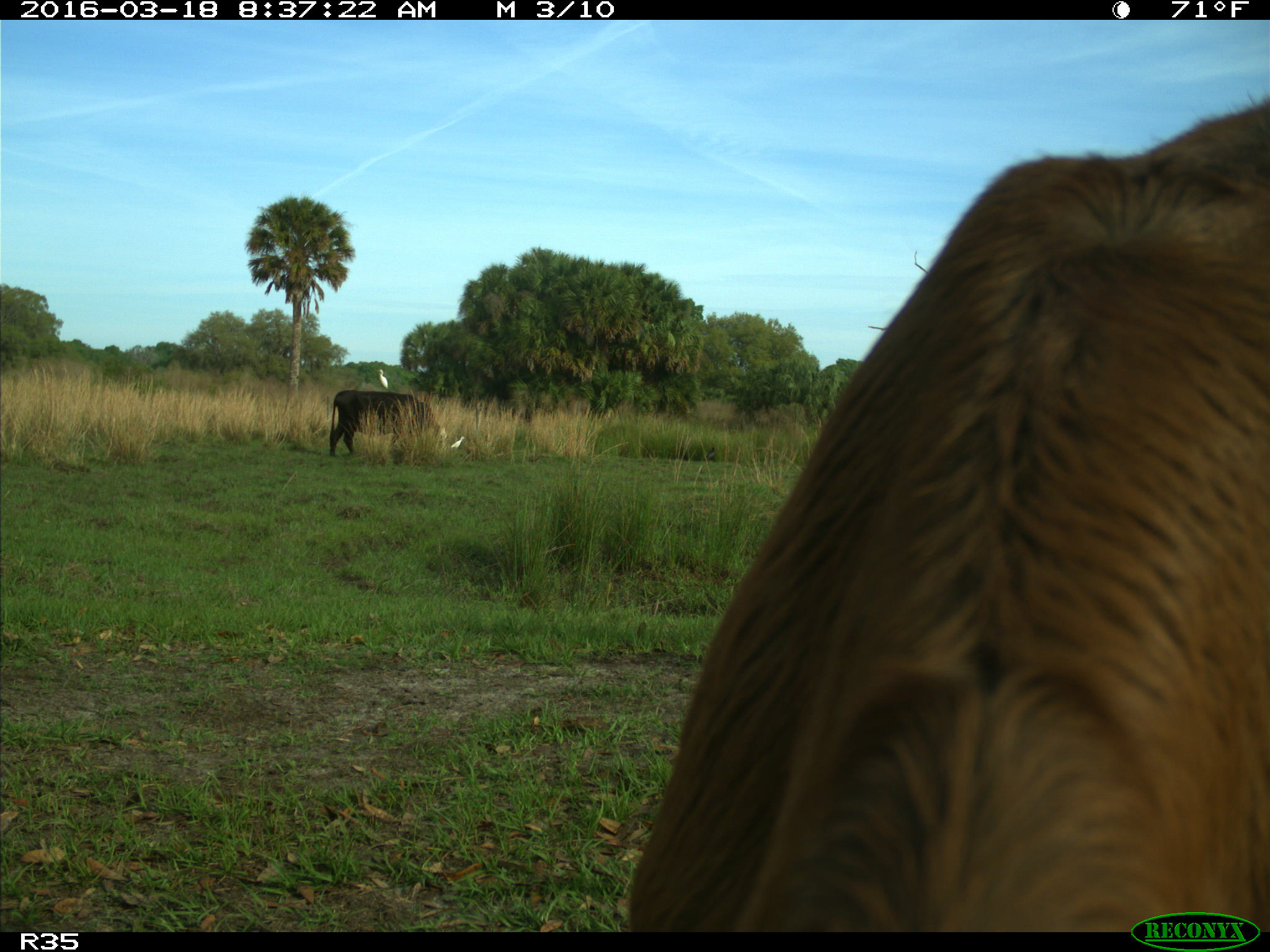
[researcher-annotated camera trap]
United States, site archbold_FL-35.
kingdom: Animalia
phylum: Chordata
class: Mammalia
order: Artiodactyla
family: Bovidae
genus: Bos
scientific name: Bos taurus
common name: domestic cow